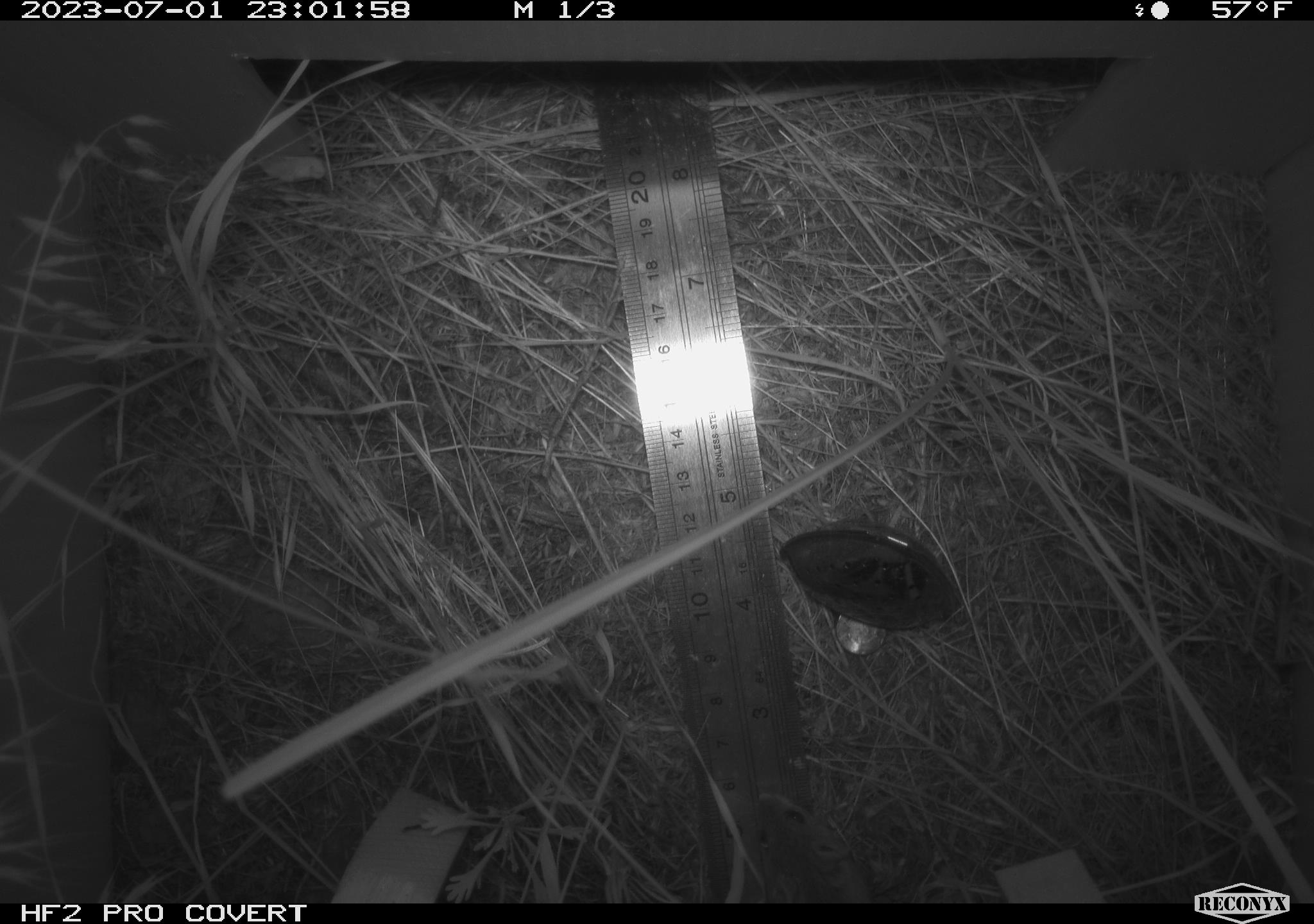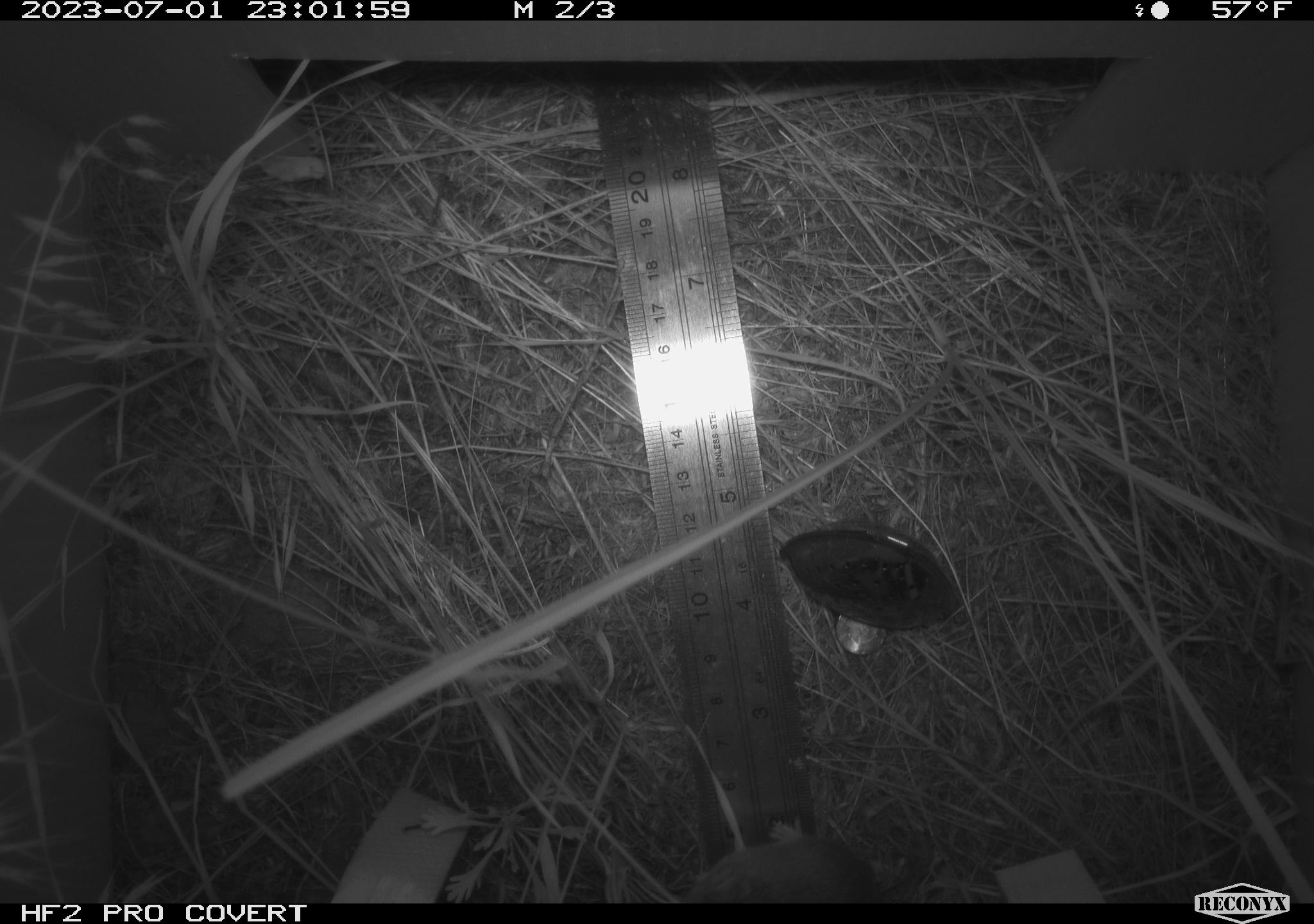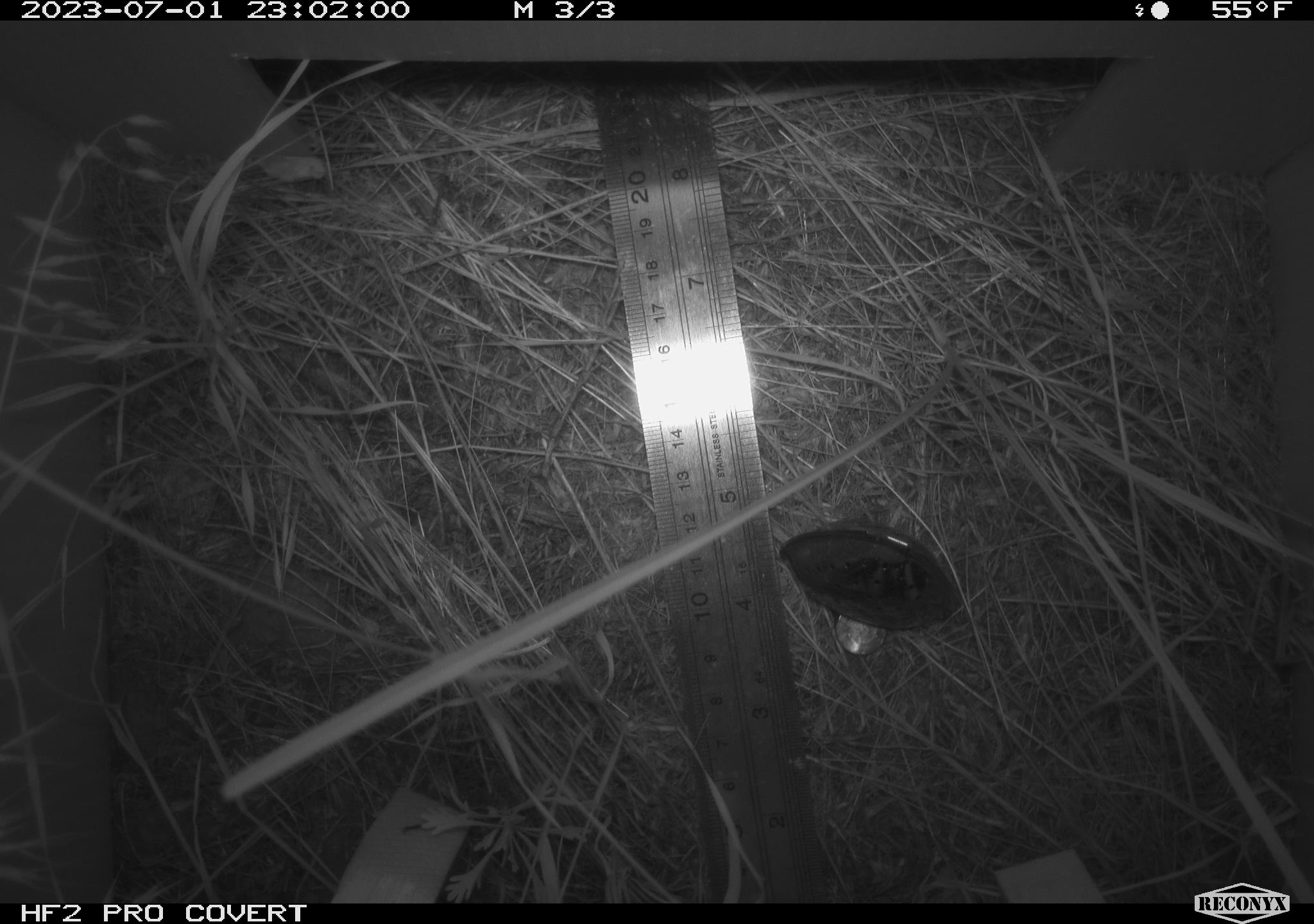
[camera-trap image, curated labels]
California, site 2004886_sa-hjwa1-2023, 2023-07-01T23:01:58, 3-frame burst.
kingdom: Animalia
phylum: Chordata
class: Mammalia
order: Rodentia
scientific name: Rodentia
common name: mouse species